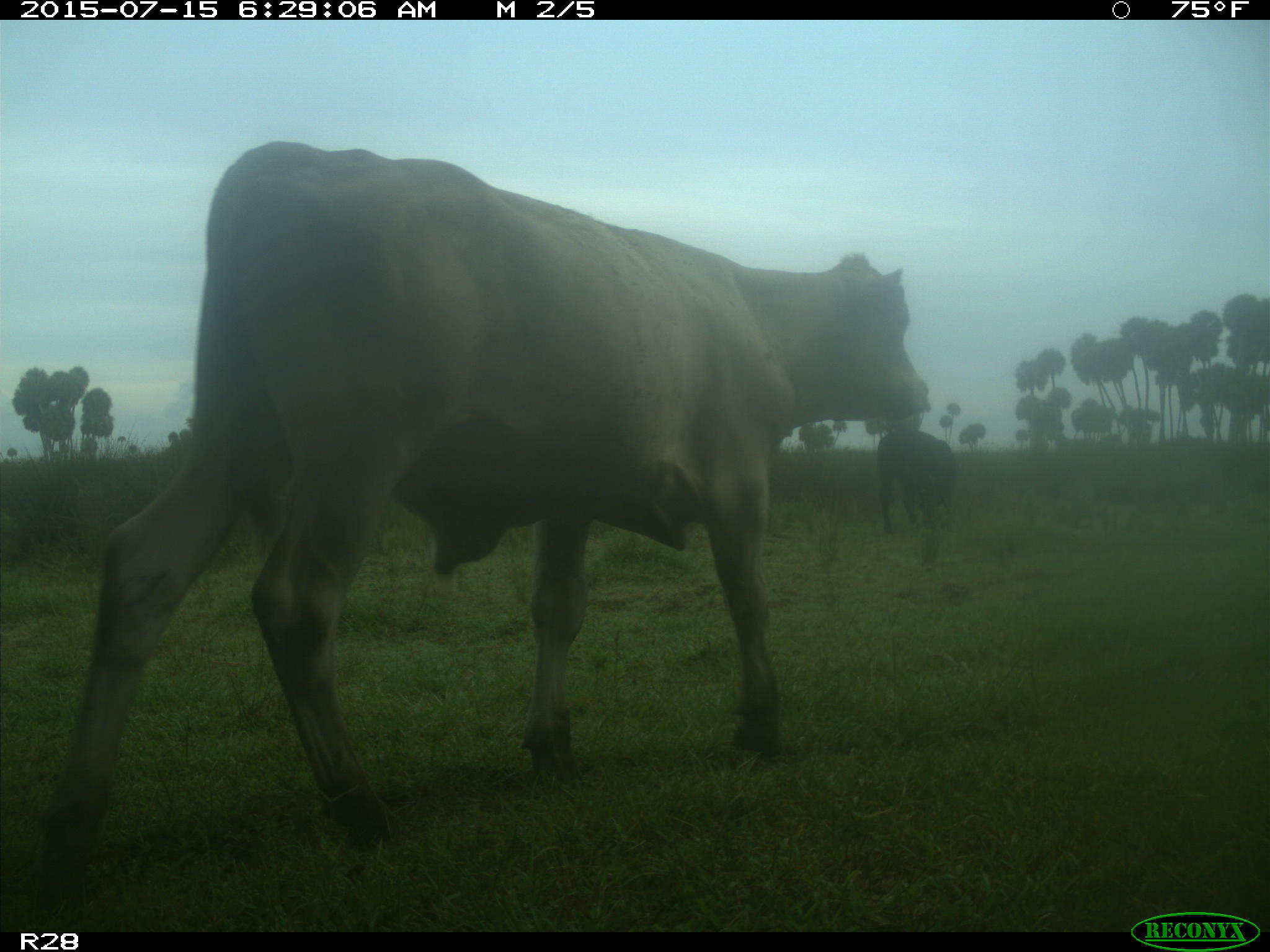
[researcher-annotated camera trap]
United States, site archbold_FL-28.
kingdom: Animalia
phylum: Chordata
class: Mammalia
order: Artiodactyla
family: Bovidae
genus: Bos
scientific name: Bos taurus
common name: domestic cow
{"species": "Bos taurus (domestic cow)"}